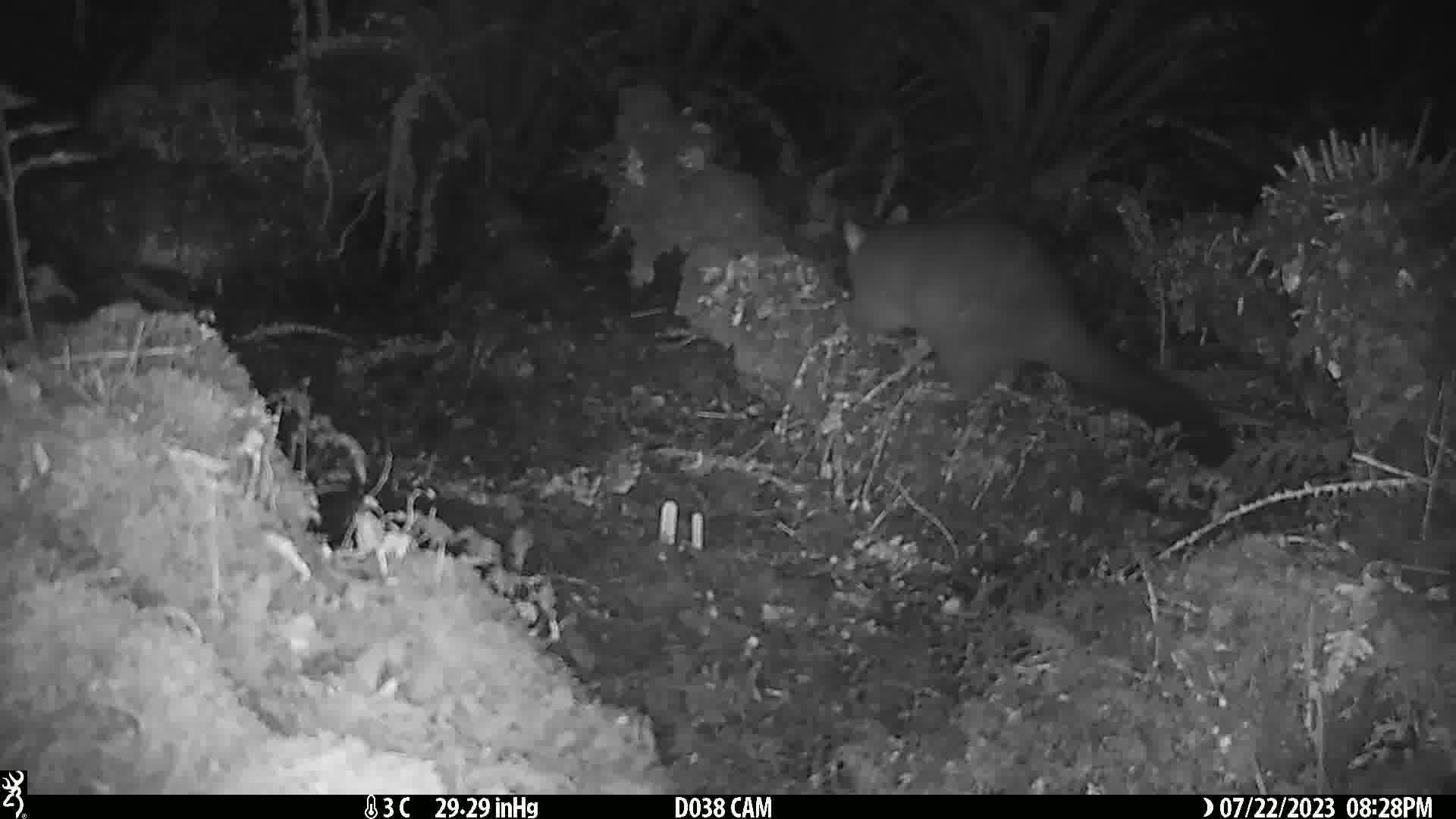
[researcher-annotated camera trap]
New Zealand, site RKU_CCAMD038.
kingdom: Animalia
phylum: Chordata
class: Mammalia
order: Diprotodontia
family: Phalangeridae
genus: Trichosurus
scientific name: Trichosurus vulpecula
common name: common brushtail possum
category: possum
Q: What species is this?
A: Possum (common brushtail possum) (Trichosurus vulpecula).